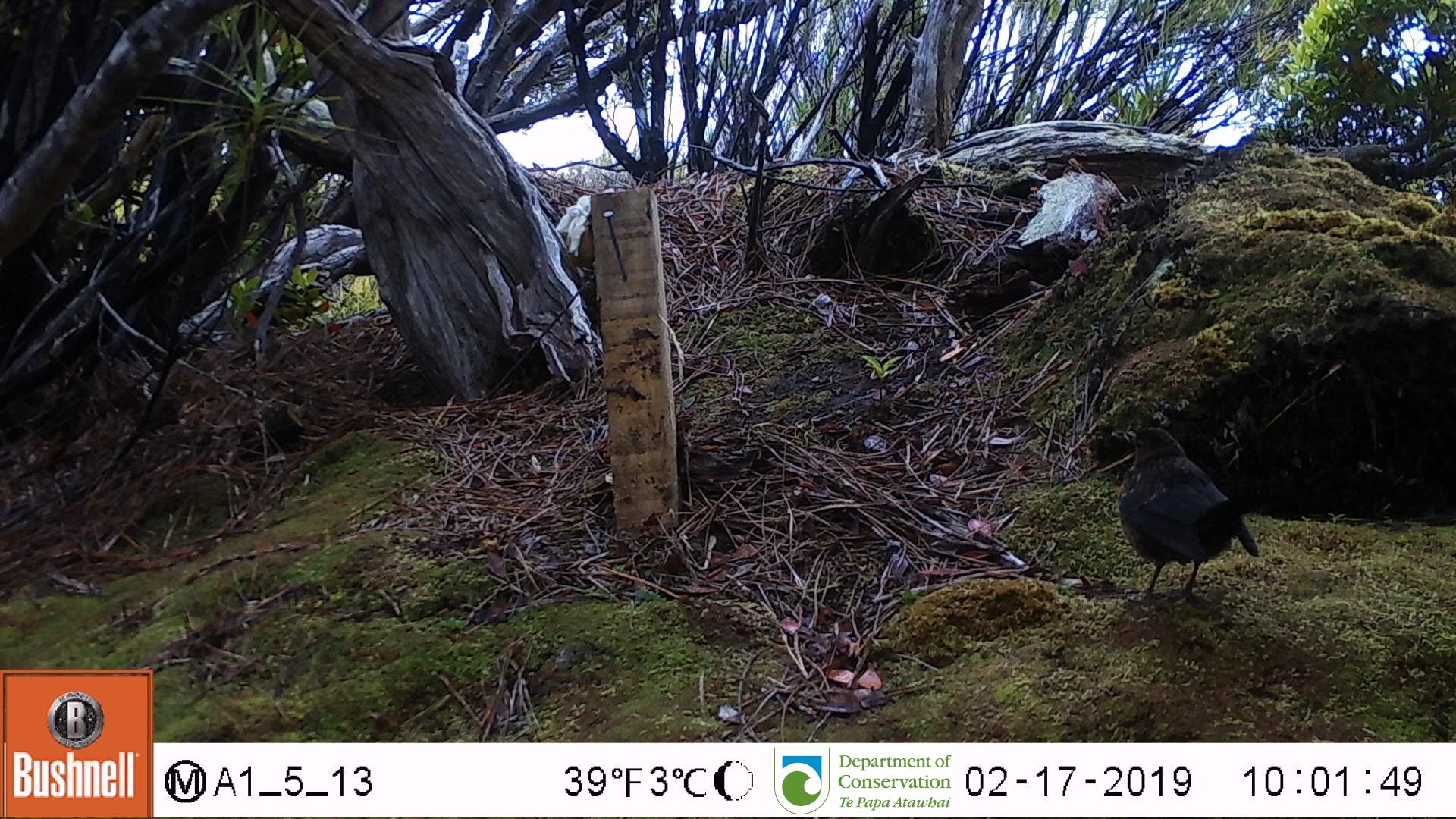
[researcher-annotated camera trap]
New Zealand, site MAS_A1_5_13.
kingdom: Animalia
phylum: Chordata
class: Aves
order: Passeriformes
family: Turdidae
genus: Turdus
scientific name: Turdus merula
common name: eurasian blackbird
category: blackbird